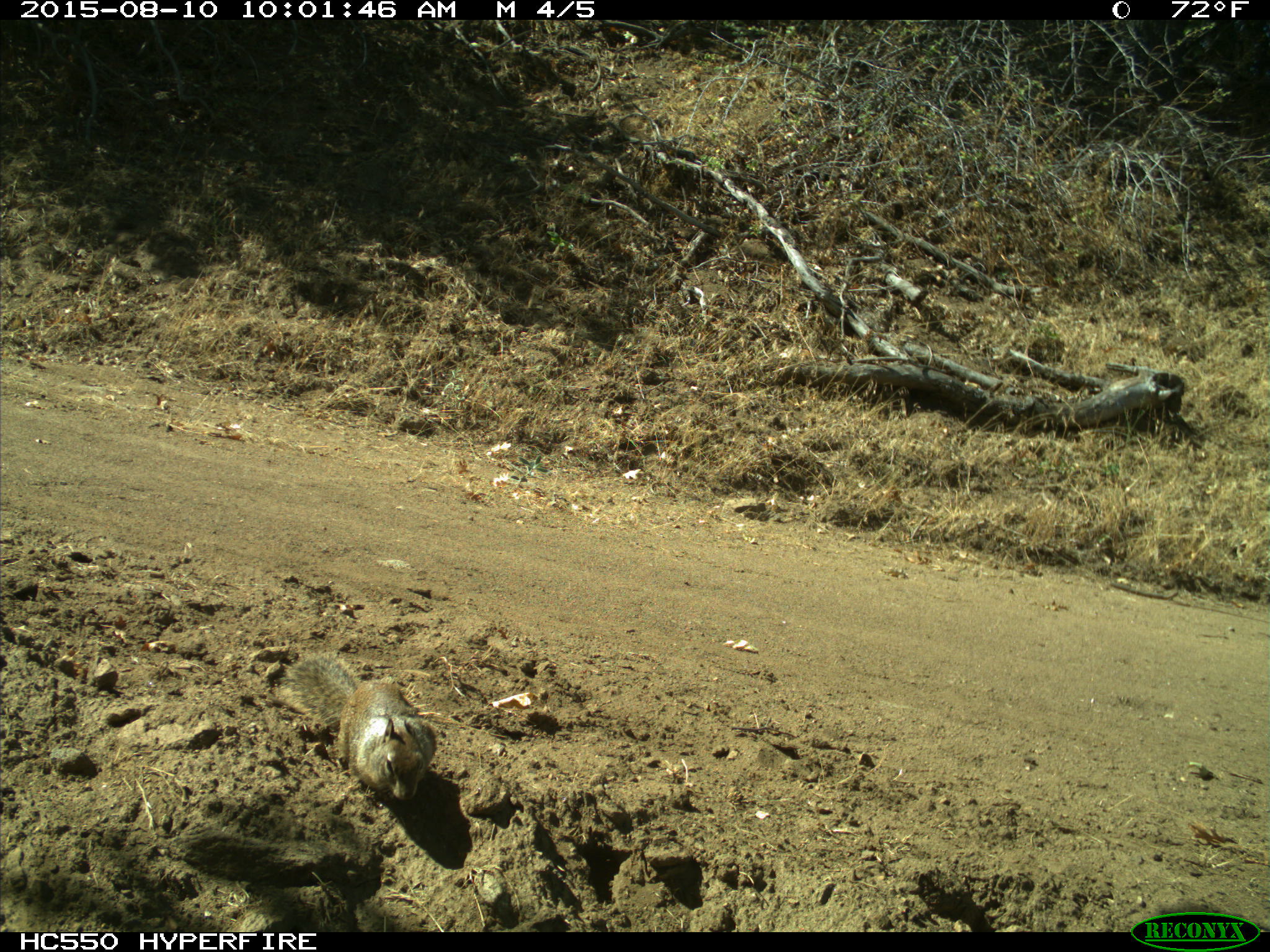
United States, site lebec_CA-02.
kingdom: Animalia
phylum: Chordata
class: Mammalia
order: Rodentia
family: Sciuridae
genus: Otospermophilus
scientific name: Otospermophilus beecheyi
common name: california ground squirrel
Otospermophilus beecheyi (california ground squirrel).